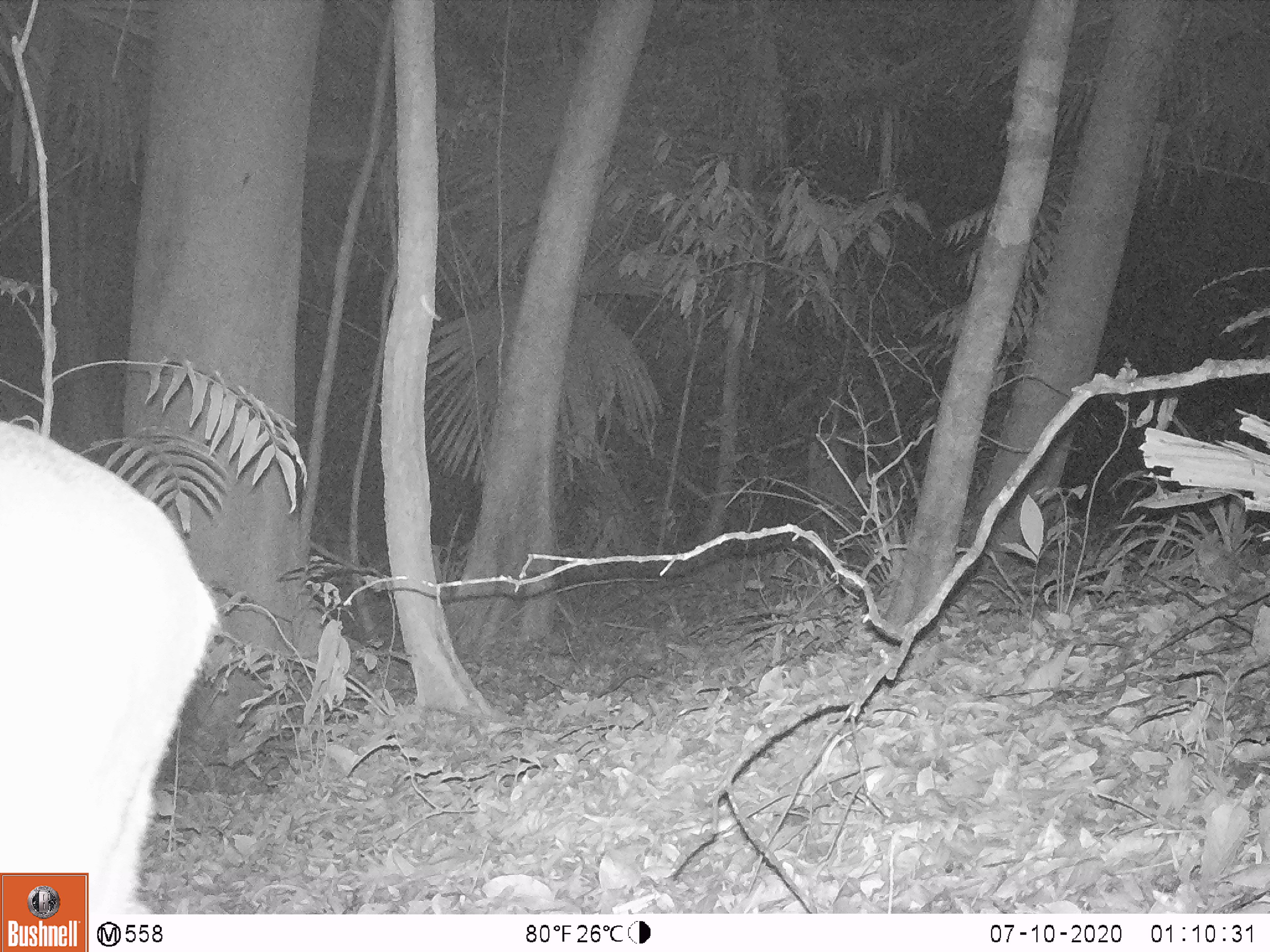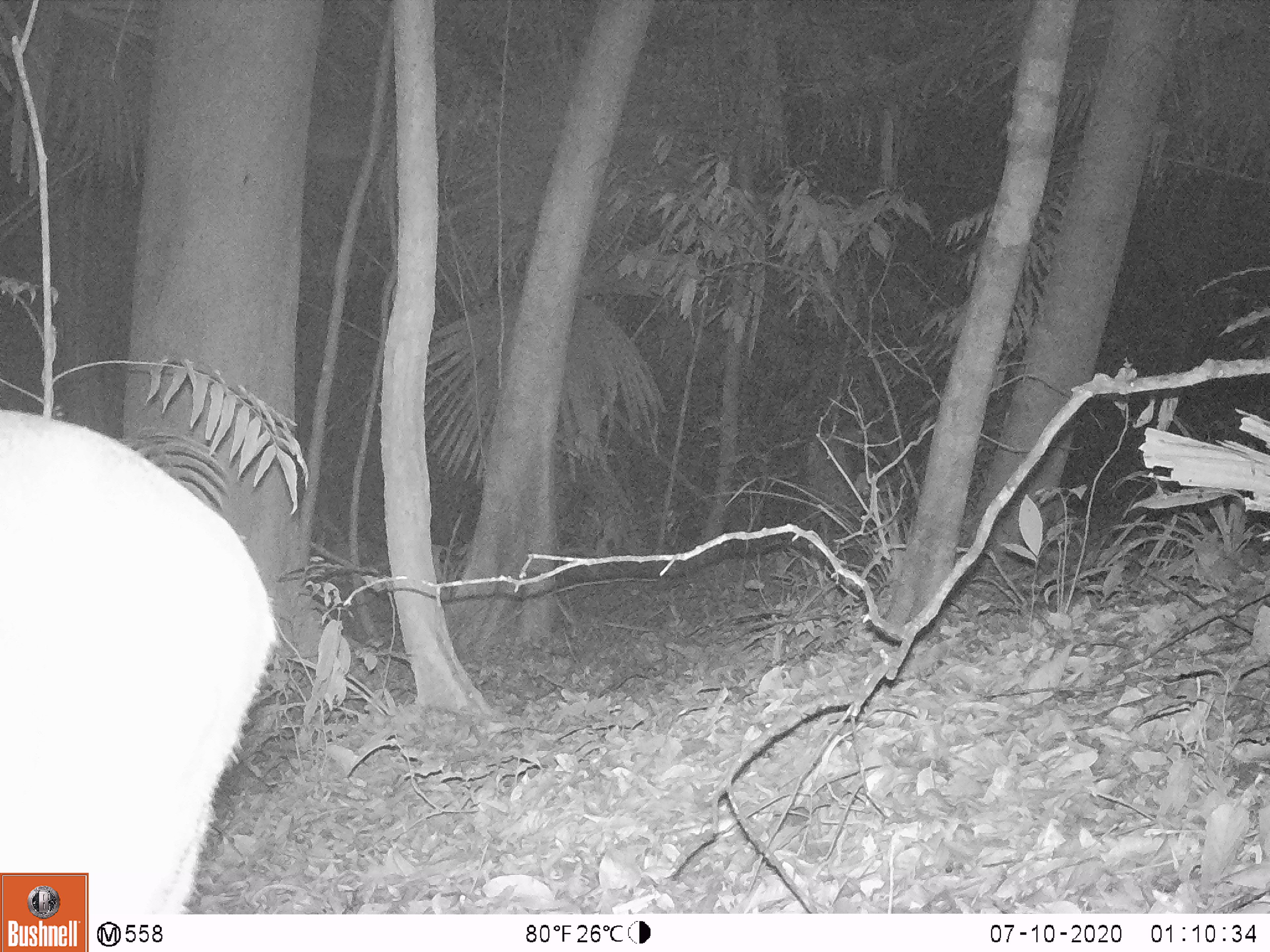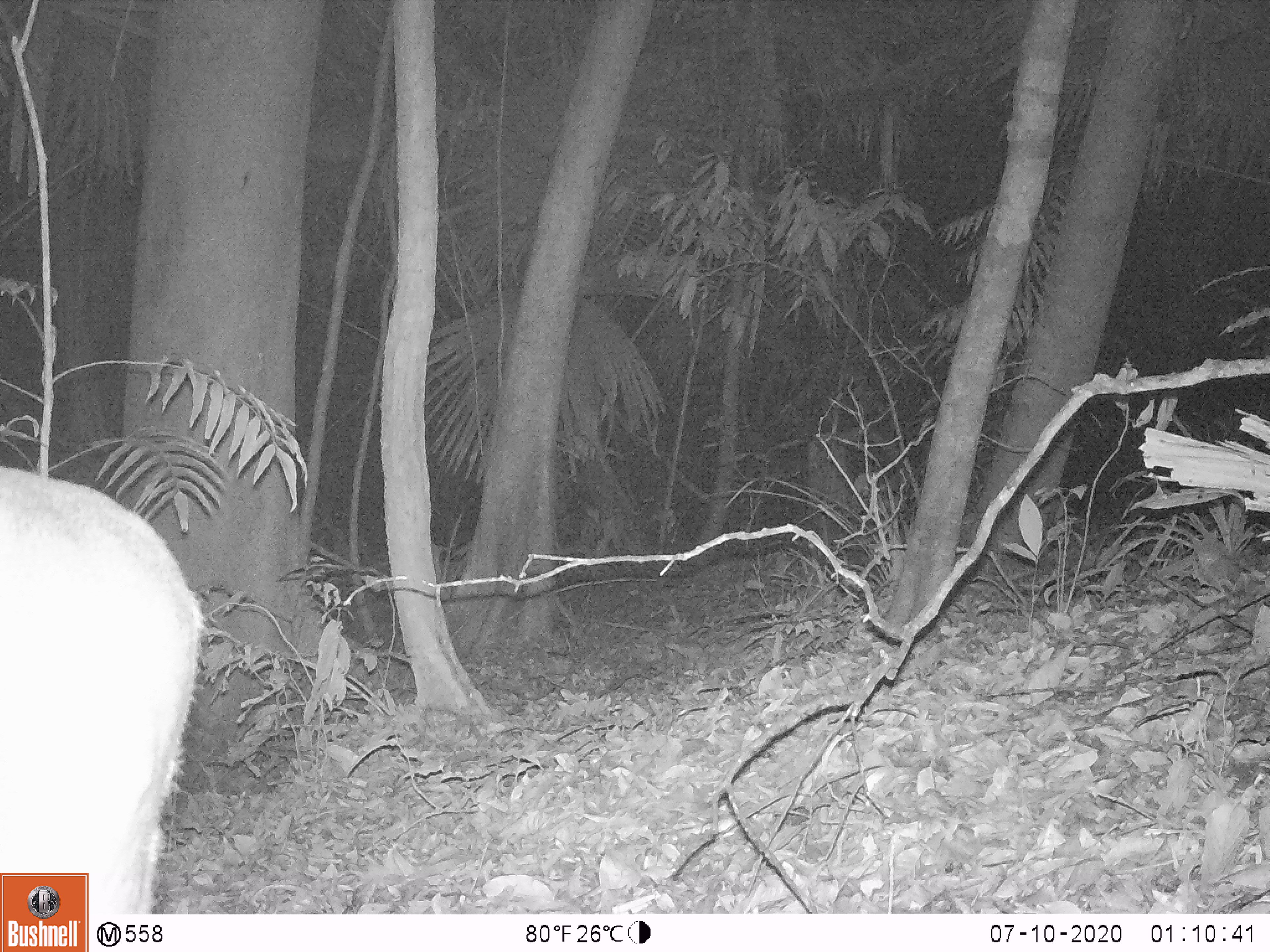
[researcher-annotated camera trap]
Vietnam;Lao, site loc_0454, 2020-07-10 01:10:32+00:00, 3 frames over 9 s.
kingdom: Animalia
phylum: Chordata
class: Mammalia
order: Artiodactyla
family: Cervidae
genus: Muntiacus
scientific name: Muntiacus vuquangensis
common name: large-antlered muntjac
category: large antlered muntjac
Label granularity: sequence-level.